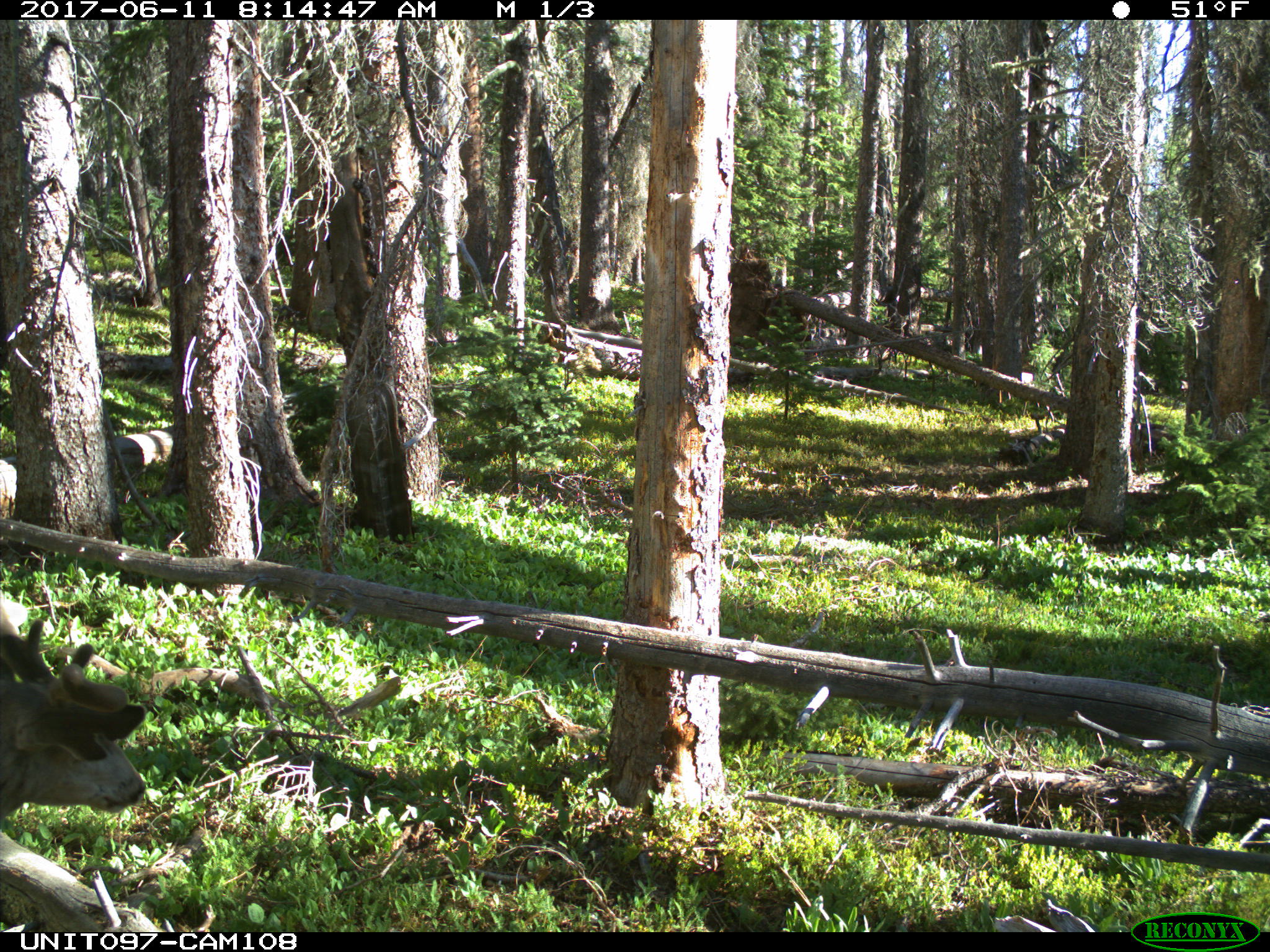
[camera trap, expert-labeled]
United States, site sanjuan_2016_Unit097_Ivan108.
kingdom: Animalia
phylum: Chordata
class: Mammalia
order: Artiodactyla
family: Cervidae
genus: Odocoileus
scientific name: Odocoileus hemionus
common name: mule deer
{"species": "Odocoileus hemionus (mule deer)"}